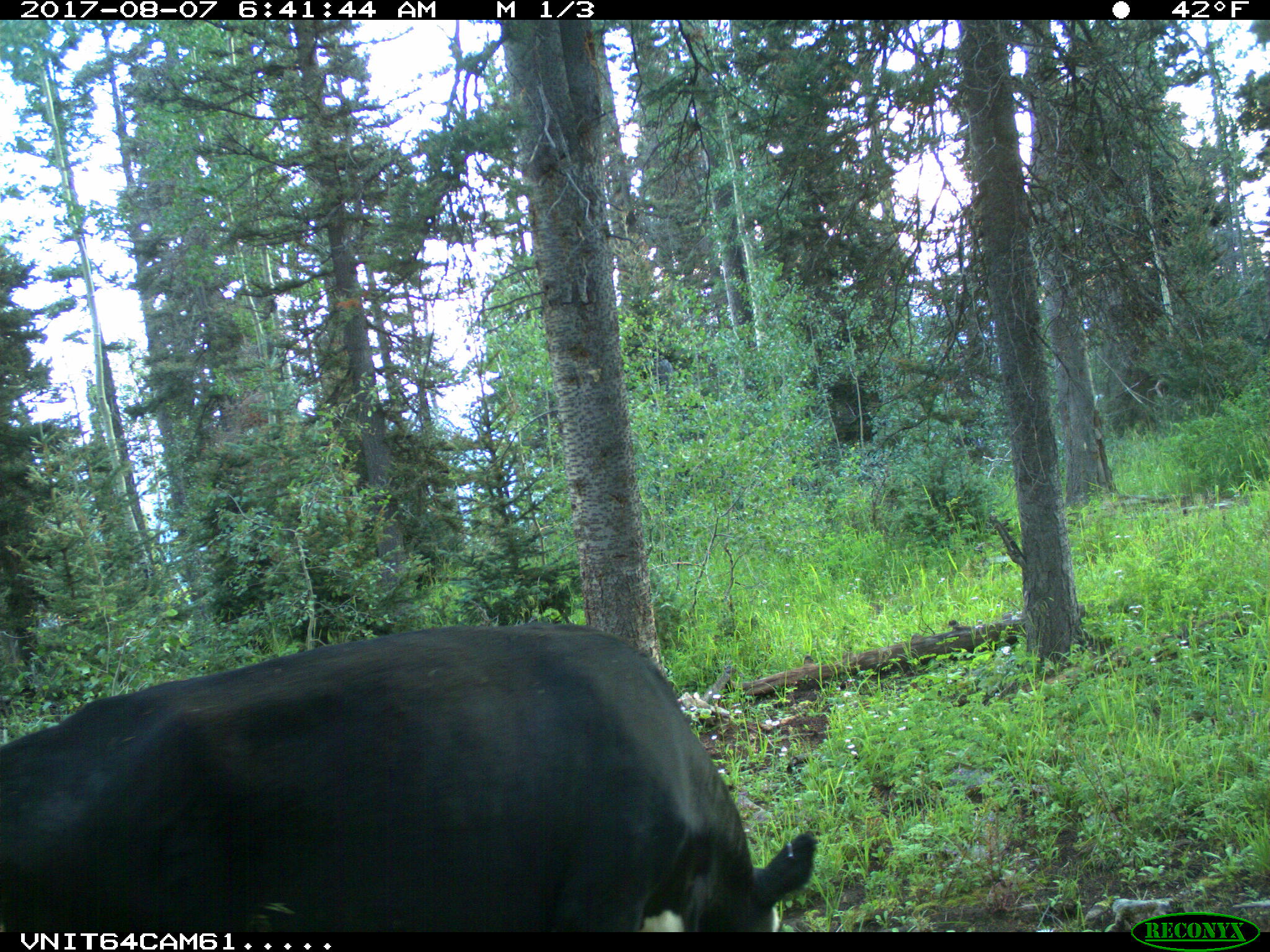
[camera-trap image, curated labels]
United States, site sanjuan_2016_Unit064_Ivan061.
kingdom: Animalia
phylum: Chordata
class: Mammalia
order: Artiodactyla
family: Bovidae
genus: Bos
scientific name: Bos taurus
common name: domestic cow